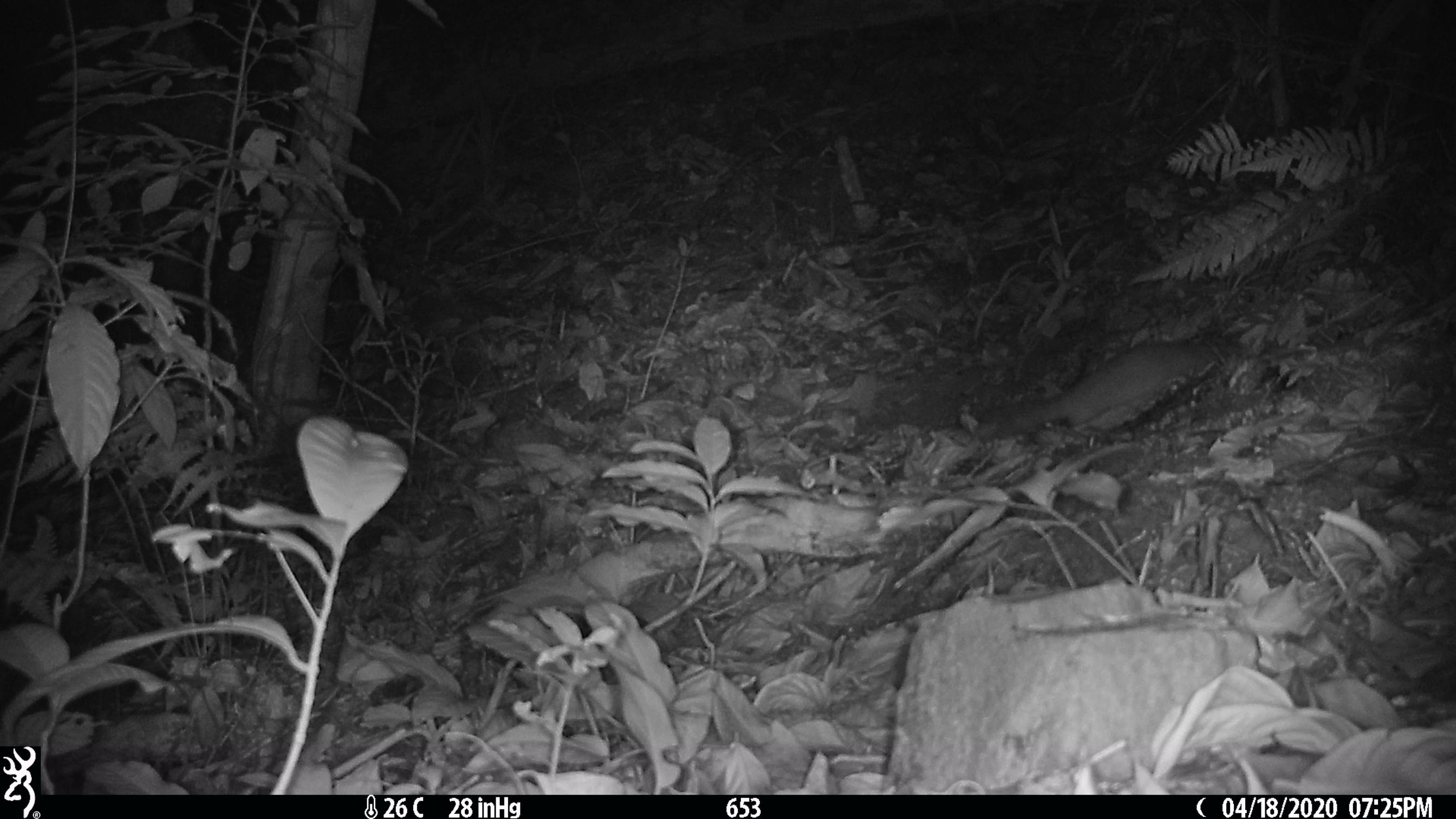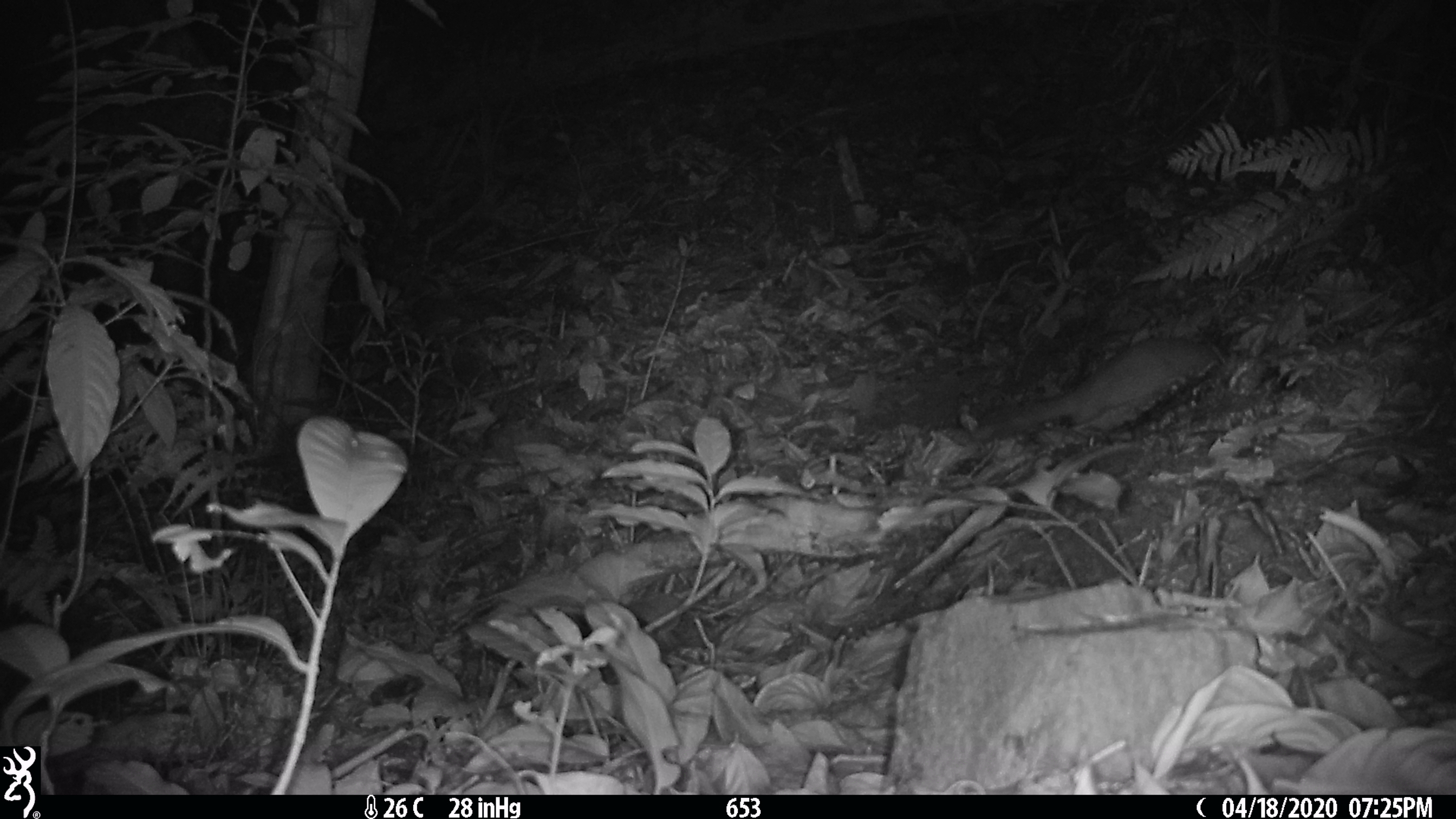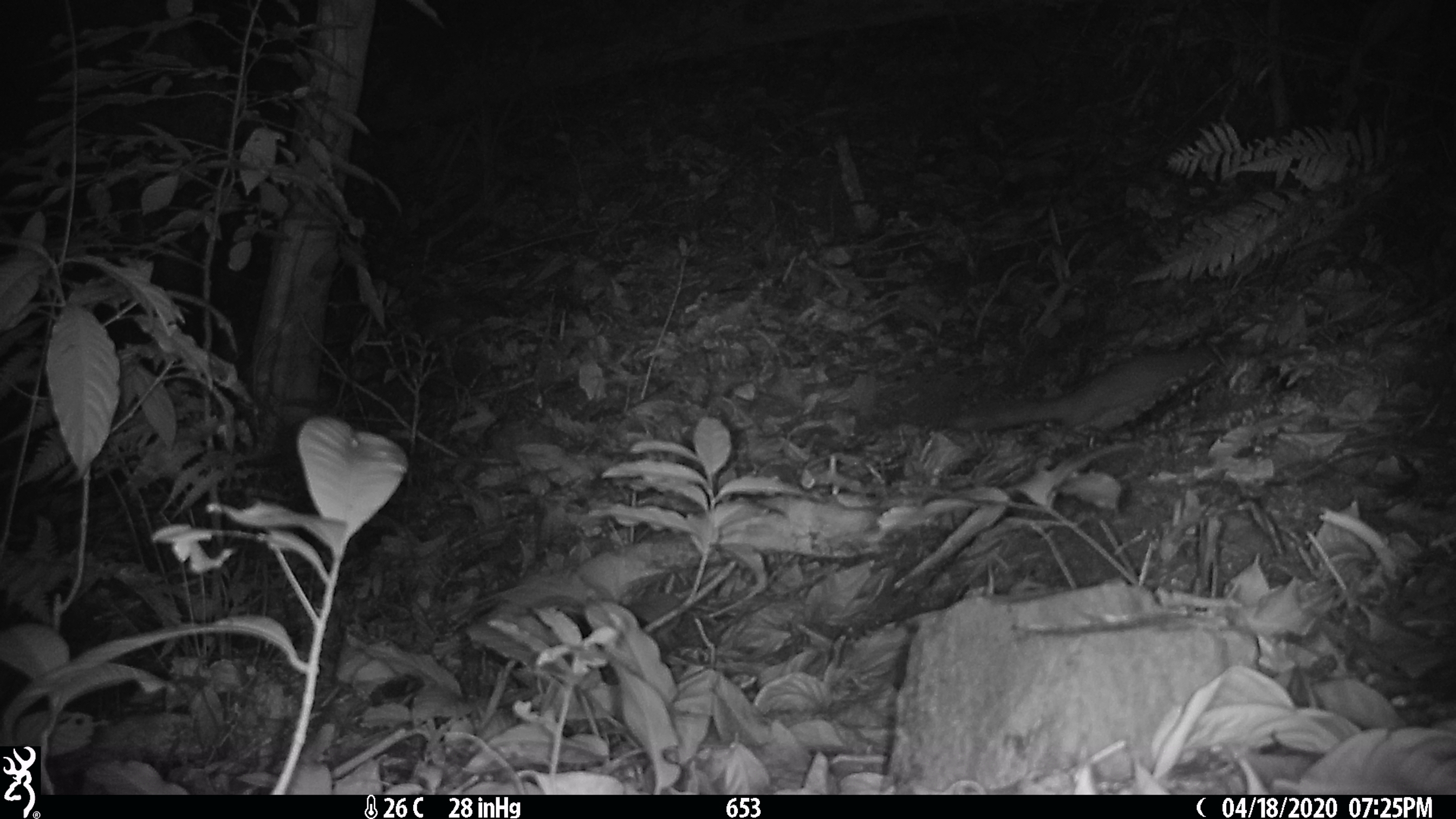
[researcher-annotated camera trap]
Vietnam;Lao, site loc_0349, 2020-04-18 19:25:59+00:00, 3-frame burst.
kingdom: Animalia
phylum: Chordata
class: Mammalia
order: Carnivora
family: Mustelidae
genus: Melogale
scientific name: Melogale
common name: ferret badger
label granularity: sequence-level